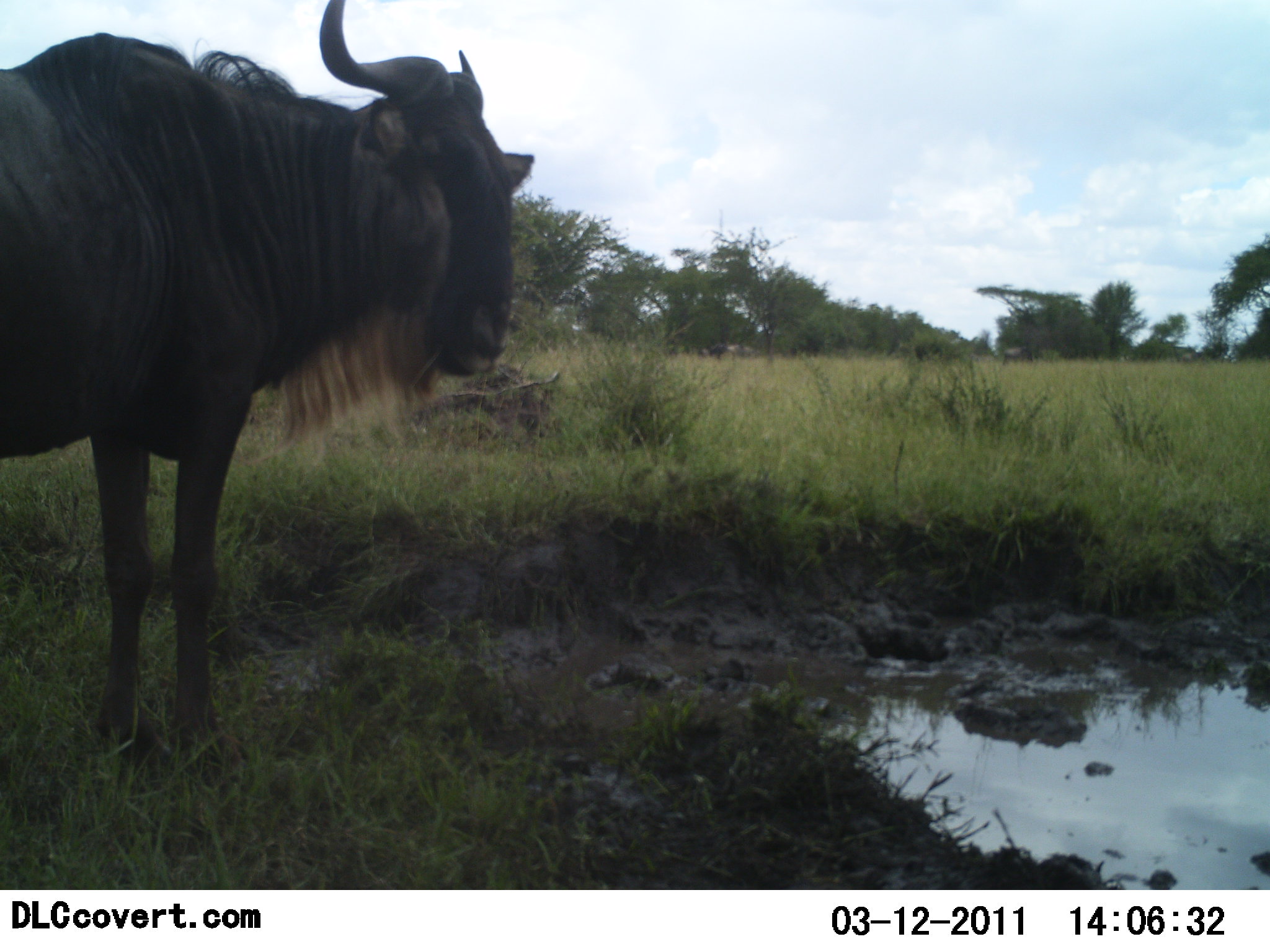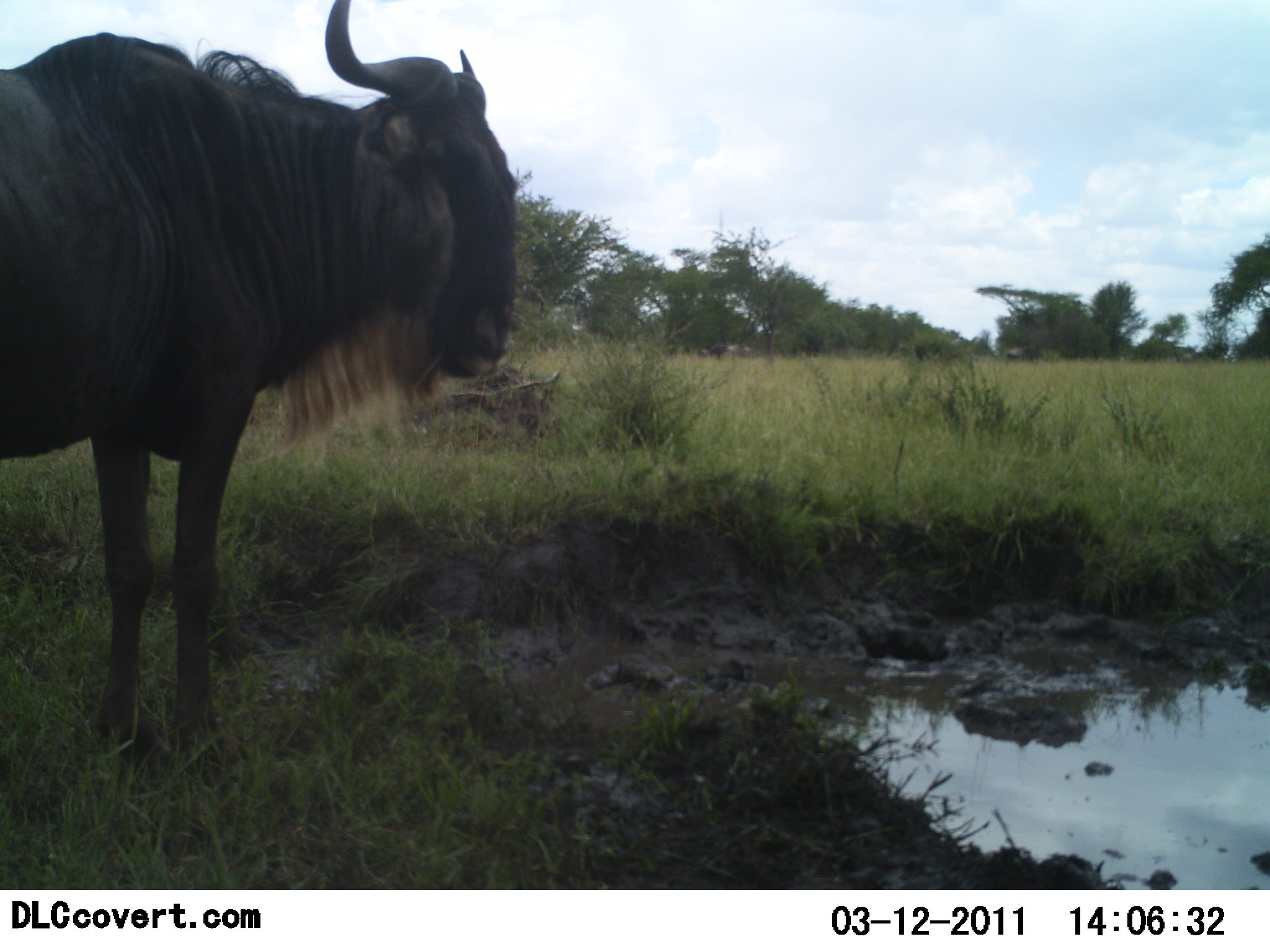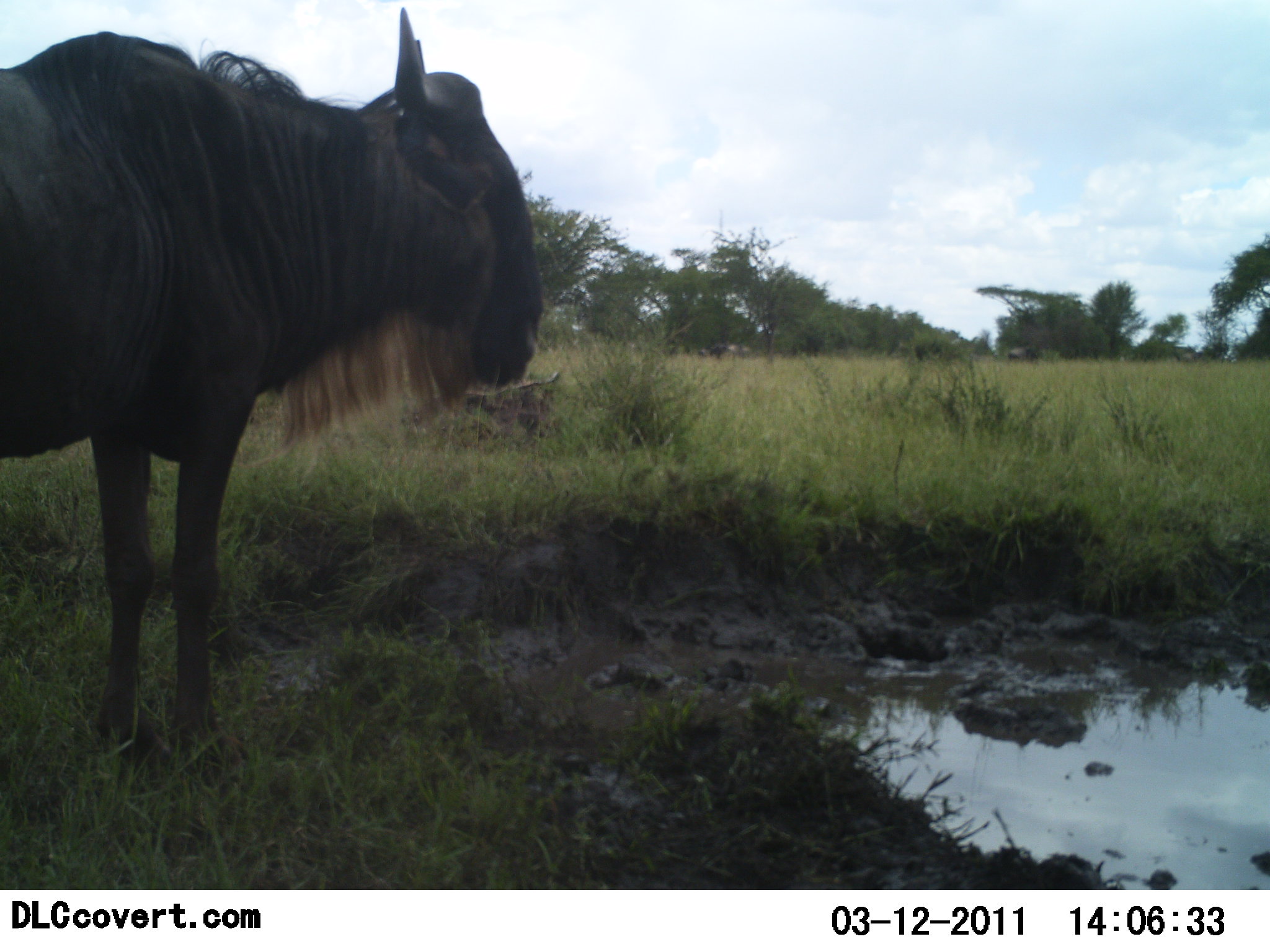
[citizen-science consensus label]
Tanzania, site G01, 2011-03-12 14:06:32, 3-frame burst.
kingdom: Animalia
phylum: Chordata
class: Mammalia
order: Artiodactyla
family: Bovidae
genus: Connochaetes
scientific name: Connochaetes taurinus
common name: blue wildebeest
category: wildebeest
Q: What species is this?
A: Wildebeest (blue wildebeest) (Connochaetes taurinus).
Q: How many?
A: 1.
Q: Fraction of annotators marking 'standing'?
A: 100%.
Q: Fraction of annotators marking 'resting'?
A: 0%.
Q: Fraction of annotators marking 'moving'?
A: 0%.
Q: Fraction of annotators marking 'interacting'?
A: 0%.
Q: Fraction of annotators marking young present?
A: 0%.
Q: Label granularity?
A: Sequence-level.